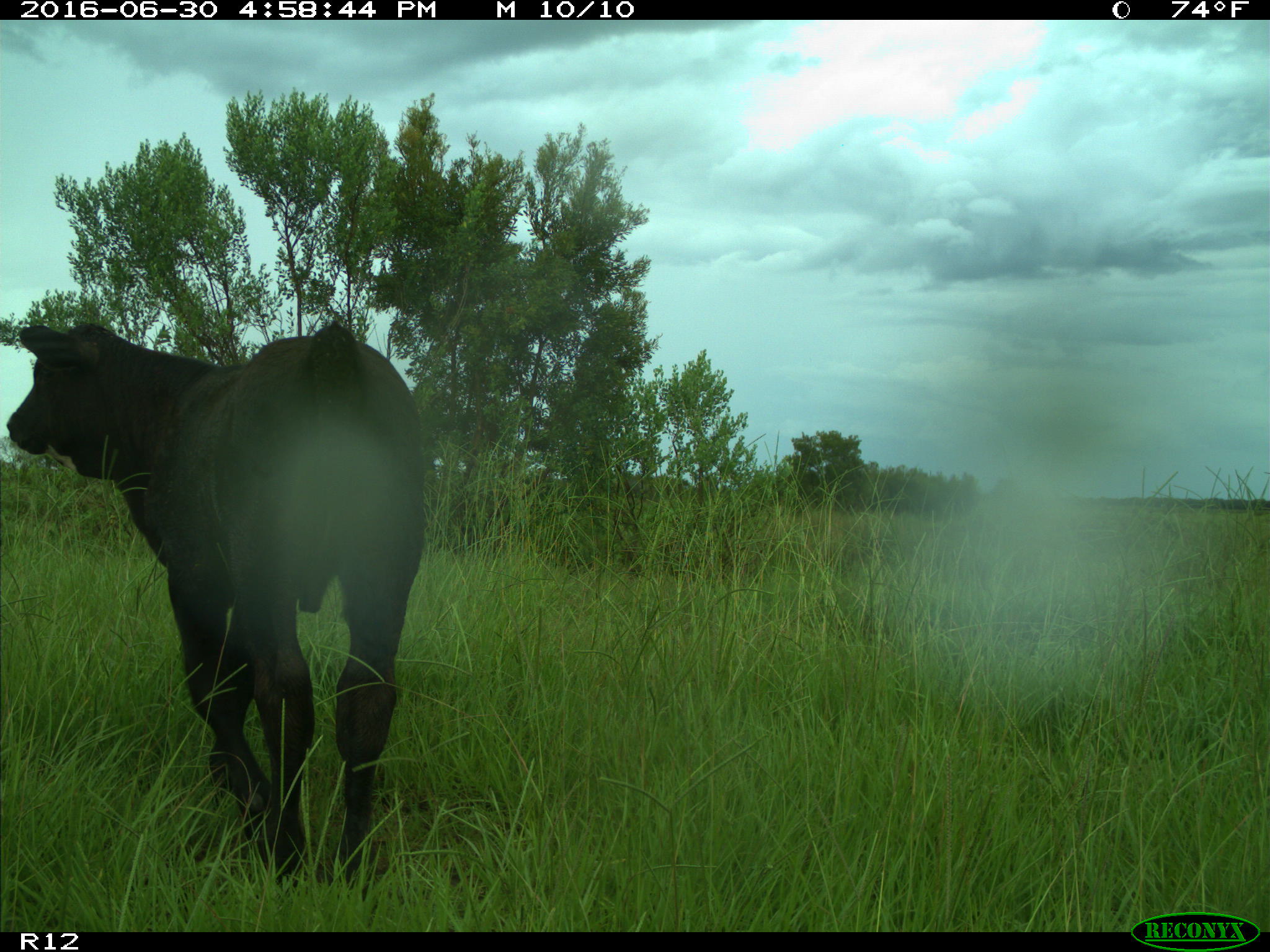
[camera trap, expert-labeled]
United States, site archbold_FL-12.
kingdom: Animalia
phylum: Chordata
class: Mammalia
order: Artiodactyla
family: Bovidae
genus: Bos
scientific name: Bos taurus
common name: domestic cow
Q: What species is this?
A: Bos taurus (domestic cow).